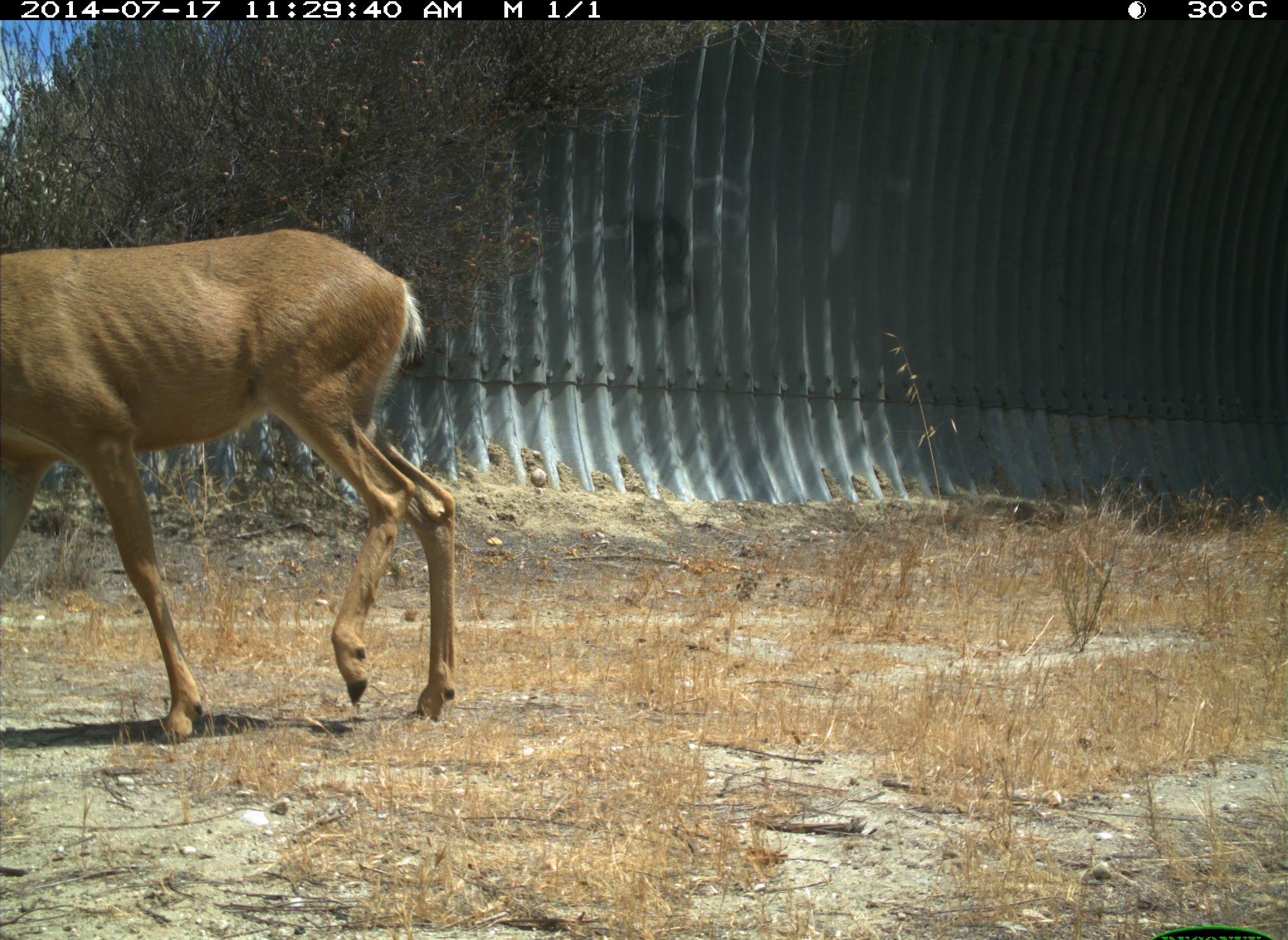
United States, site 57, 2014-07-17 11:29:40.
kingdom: Animalia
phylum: Chordata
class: Mammalia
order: Artiodactyla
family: Cervidae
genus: Odocoileus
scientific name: Odocoileus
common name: deer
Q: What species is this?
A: Deer (Odocoileus).